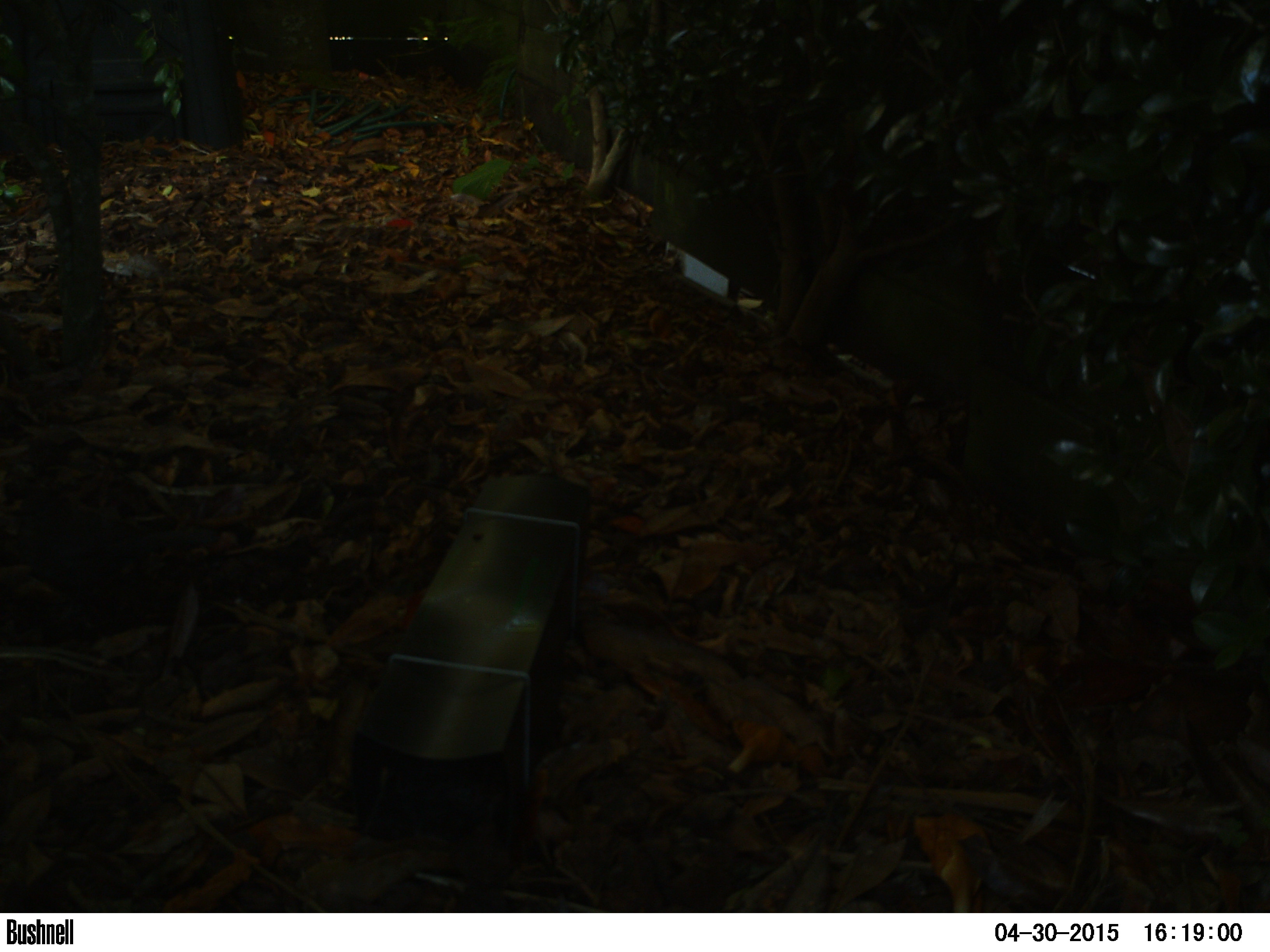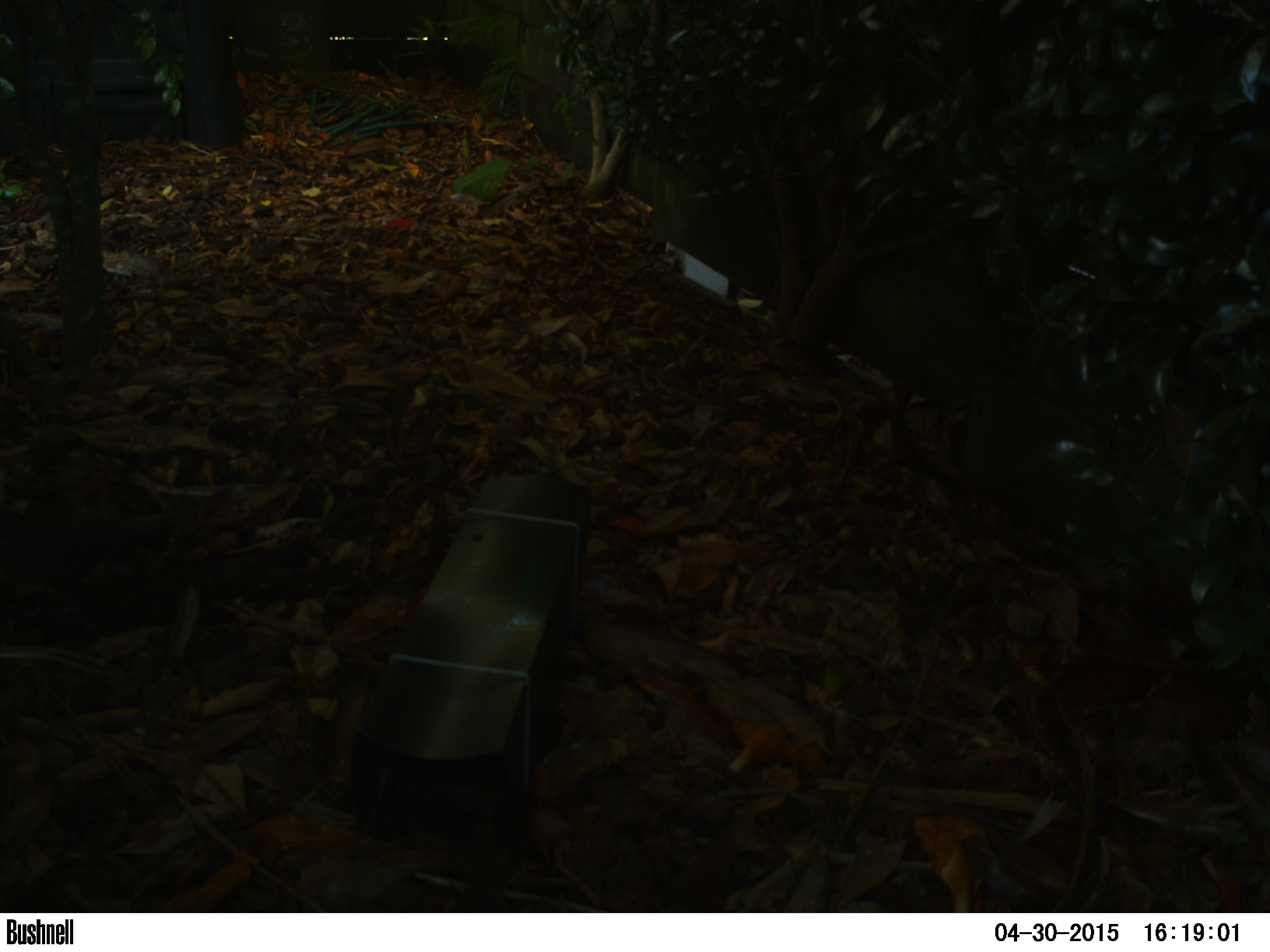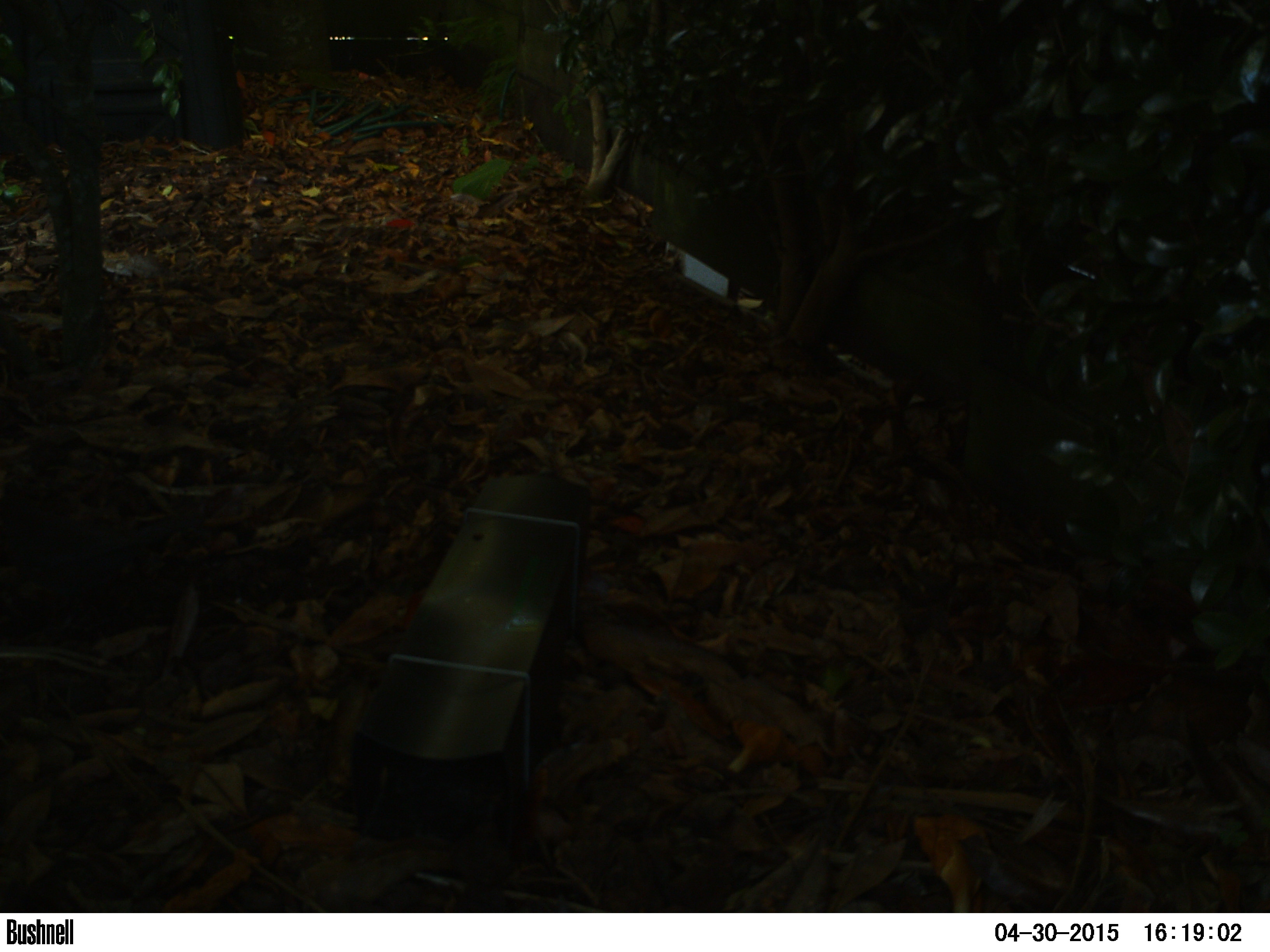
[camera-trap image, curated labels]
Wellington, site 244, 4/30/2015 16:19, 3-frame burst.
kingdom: Animalia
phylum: Chordata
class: Aves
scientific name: Aves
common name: bird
Bird (Aves).